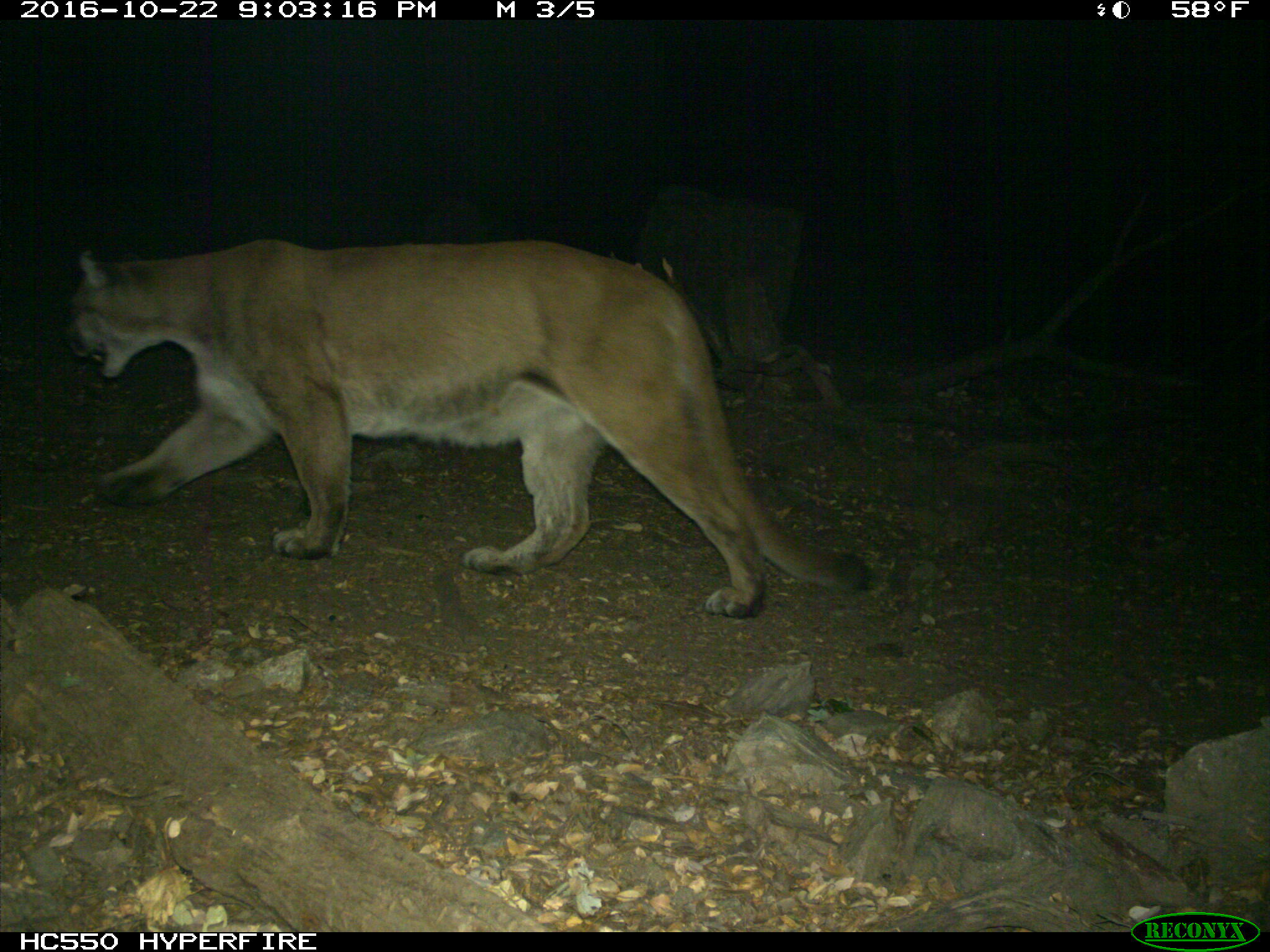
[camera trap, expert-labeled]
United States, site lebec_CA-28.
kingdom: Animalia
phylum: Chordata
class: Mammalia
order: Carnivora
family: Felidae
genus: Puma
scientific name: Puma concolor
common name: mountain lion